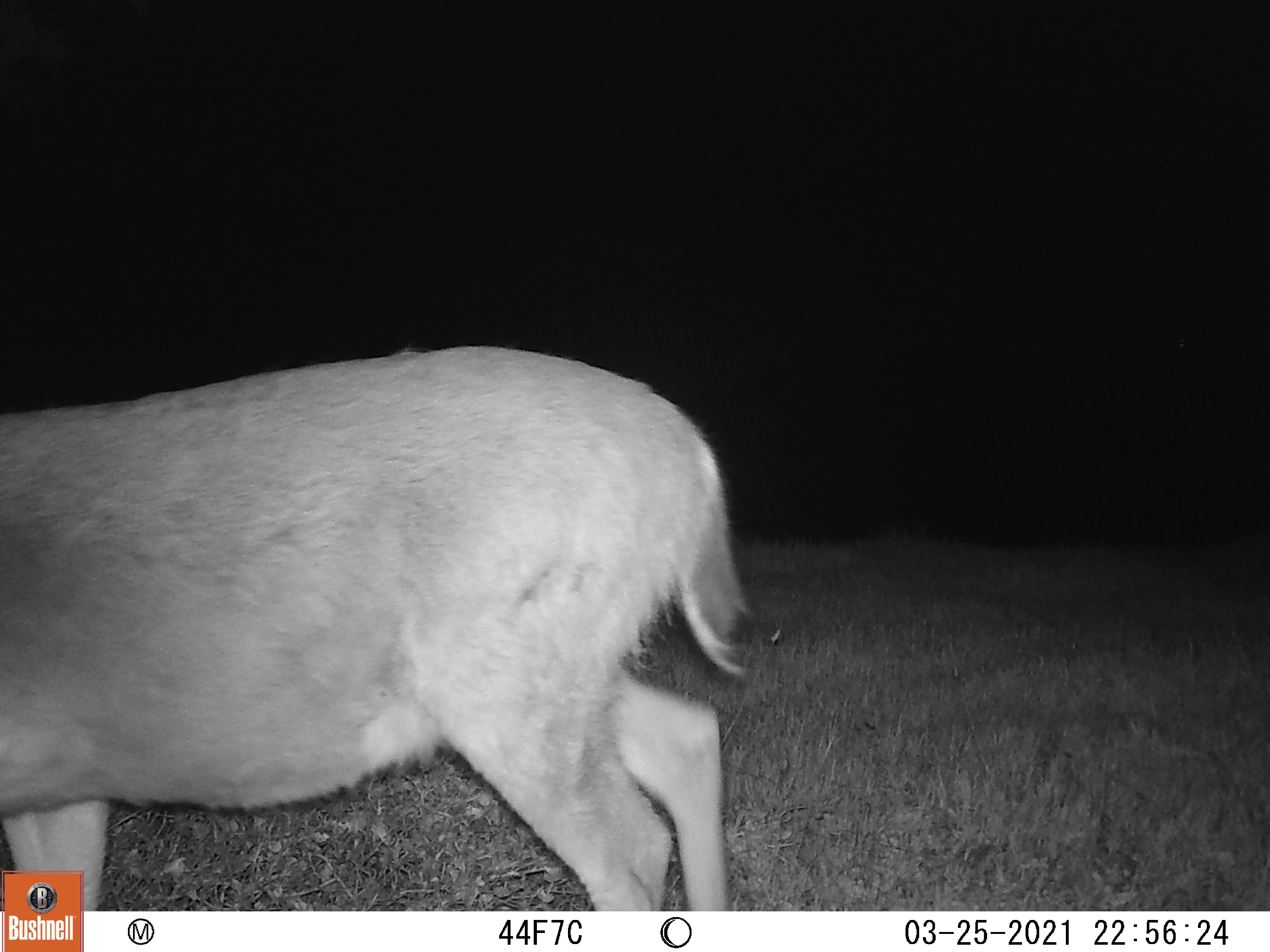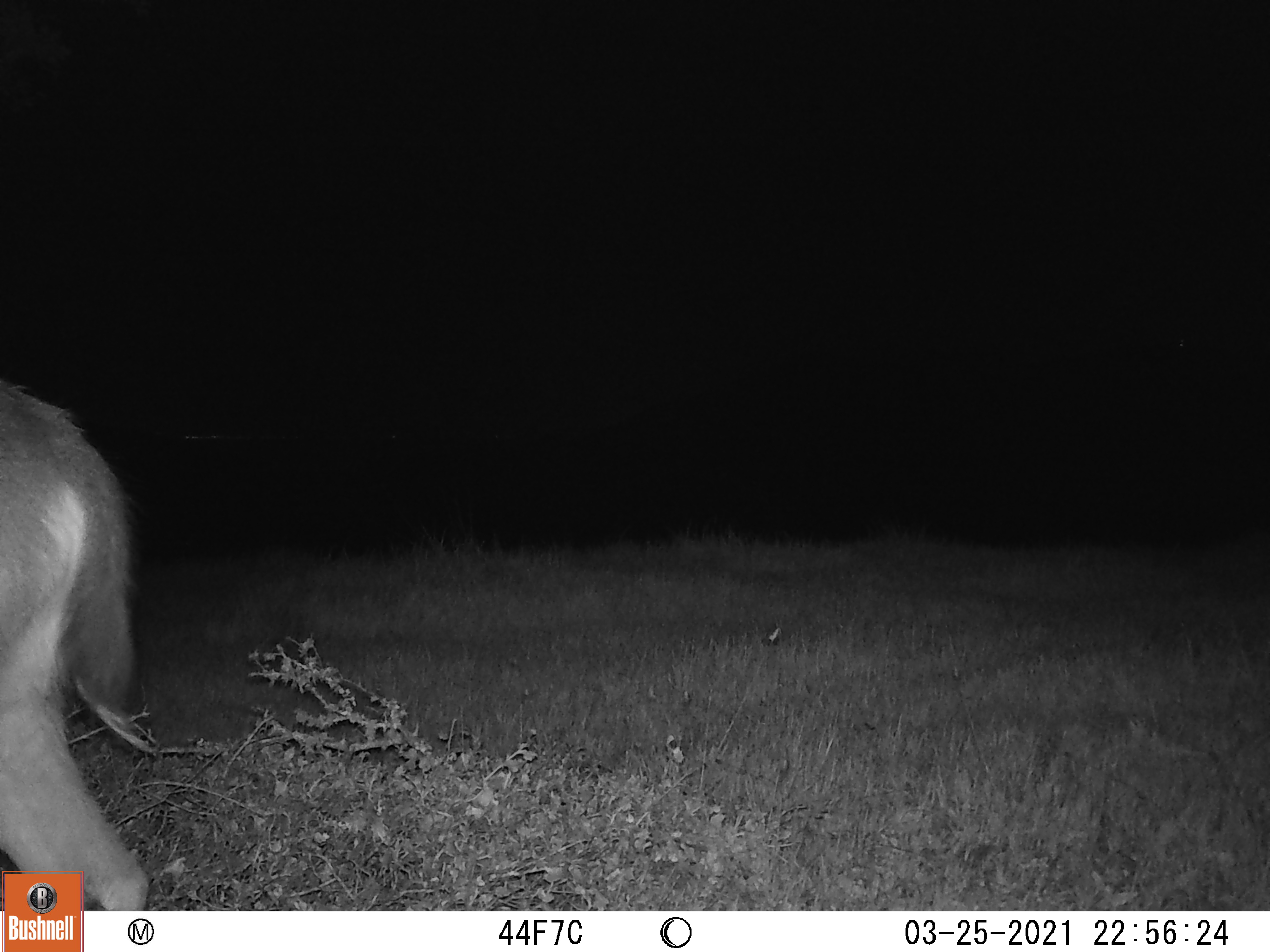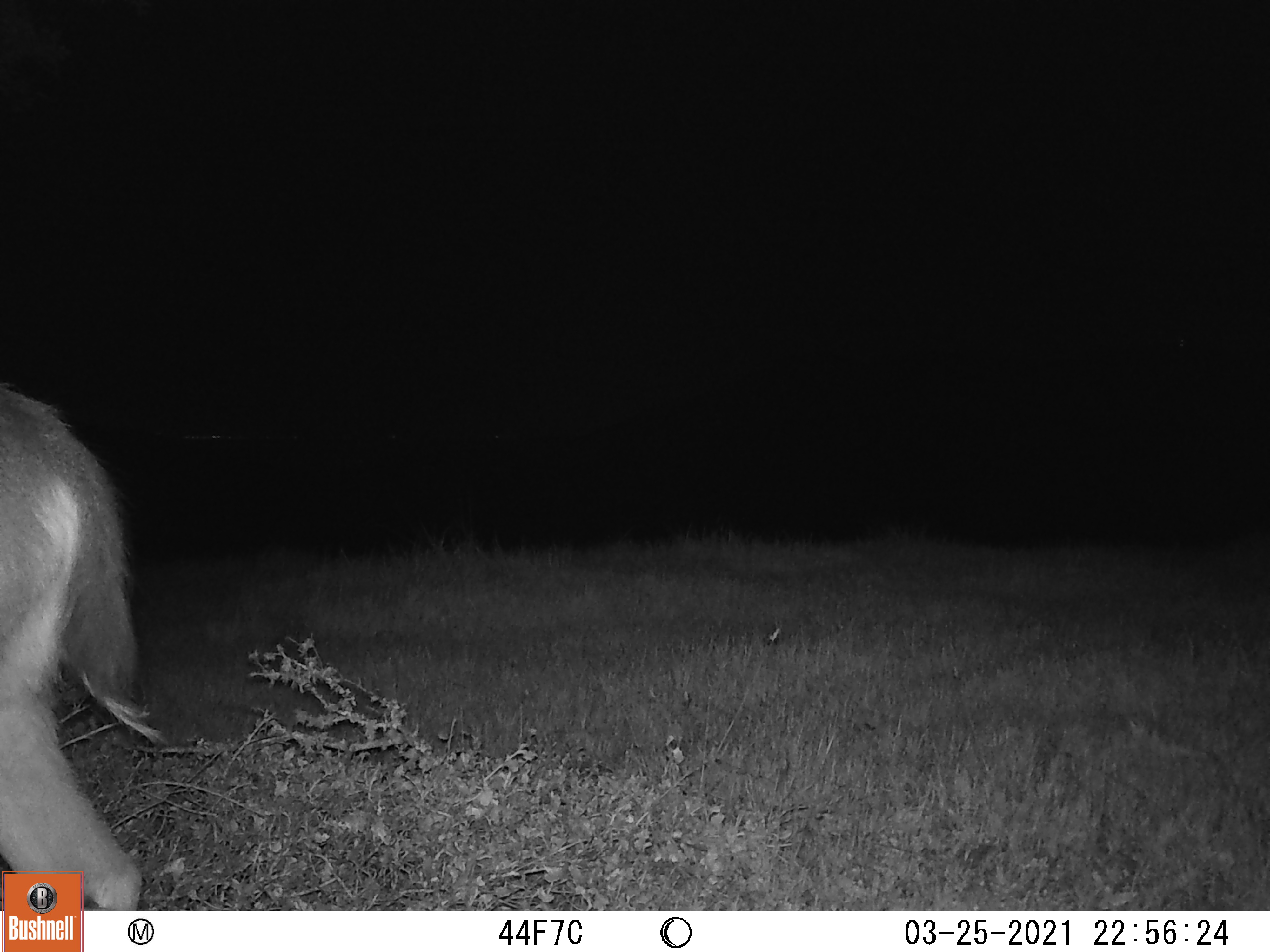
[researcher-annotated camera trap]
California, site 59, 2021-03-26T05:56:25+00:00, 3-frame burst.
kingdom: Animalia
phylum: Chordata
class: Mammalia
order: Artiodactyla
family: Cervidae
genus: Odocoileus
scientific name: Odocoileus hemionus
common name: mule deer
Mule deer (Odocoileus hemionus).